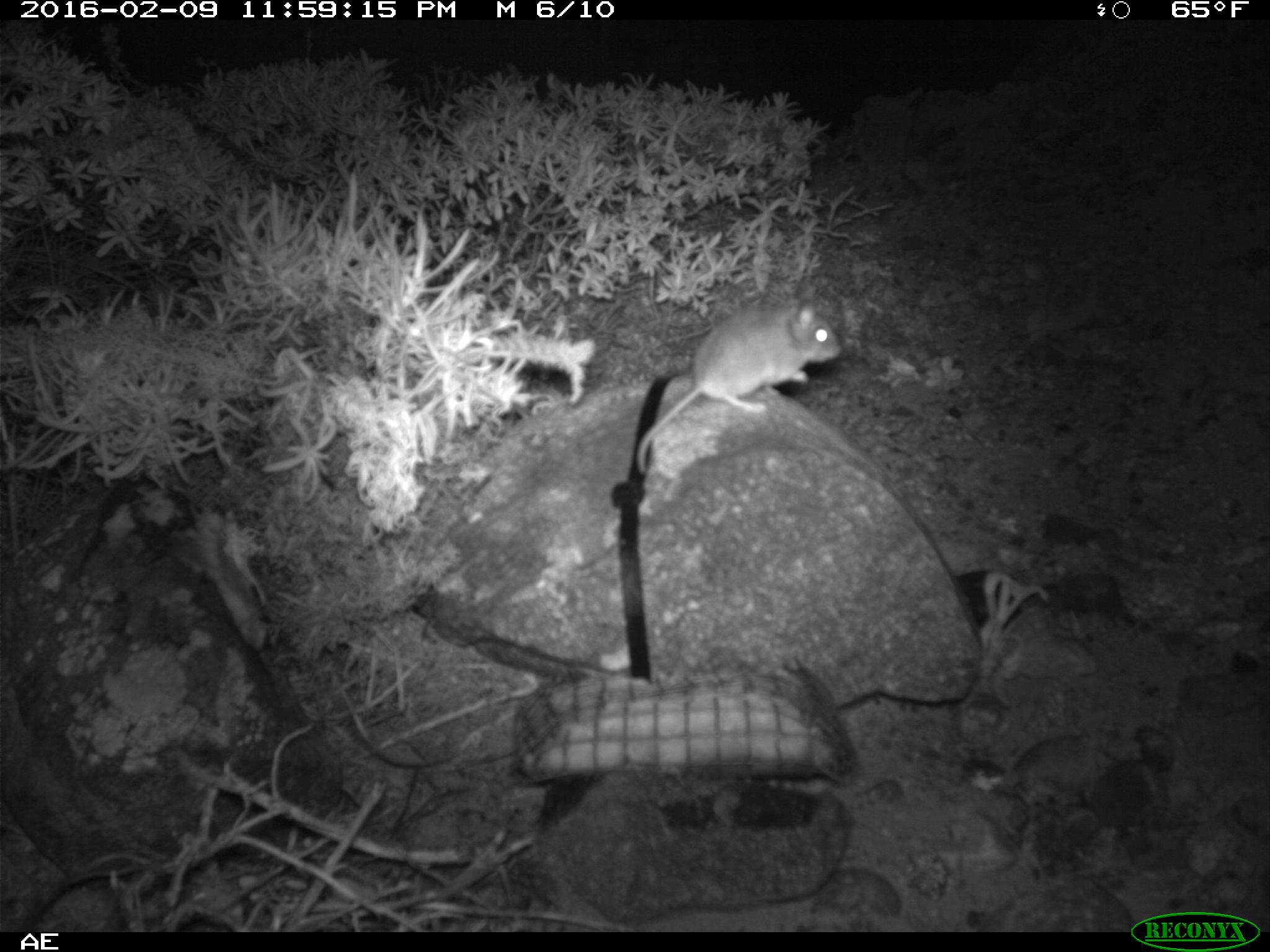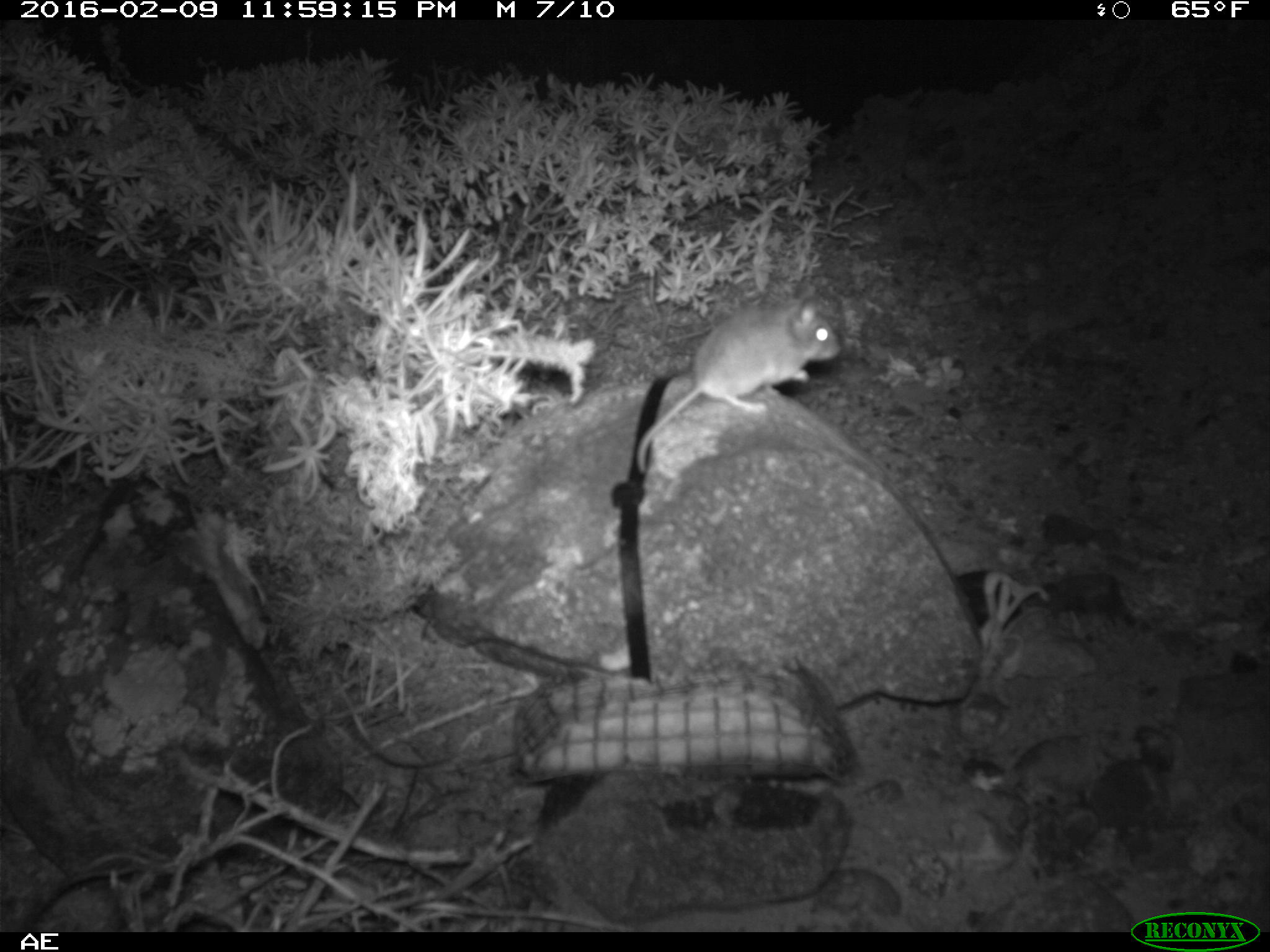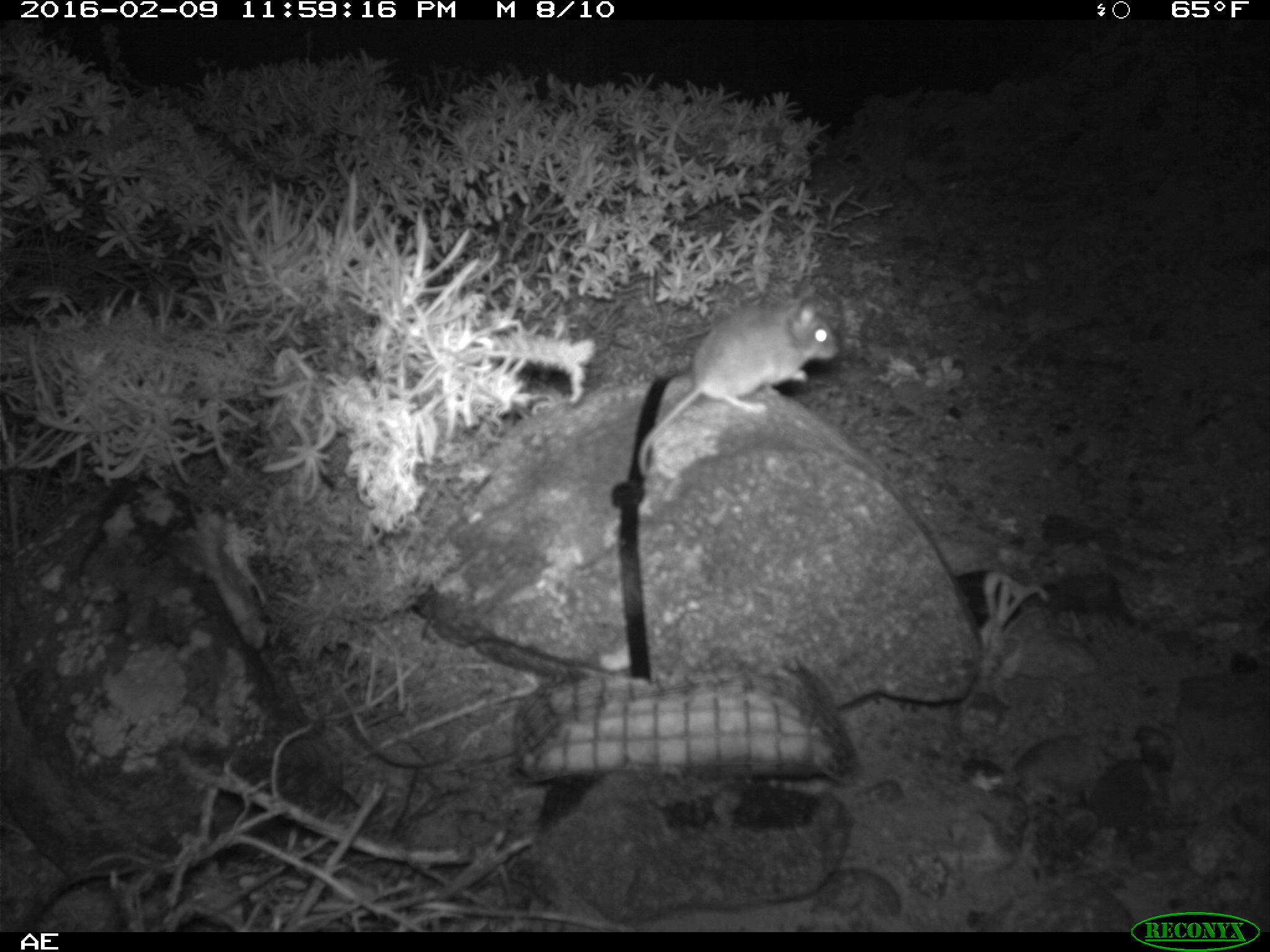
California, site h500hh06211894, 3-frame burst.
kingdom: Animalia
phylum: Chordata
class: Mammalia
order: Rodentia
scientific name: Rodentia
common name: rodent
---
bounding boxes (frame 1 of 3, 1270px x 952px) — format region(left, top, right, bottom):
rodent: region(637, 286, 843, 477)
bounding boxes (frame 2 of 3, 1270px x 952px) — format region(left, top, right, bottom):
rodent: region(635, 274, 843, 470)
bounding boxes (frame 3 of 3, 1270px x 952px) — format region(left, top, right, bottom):
rodent: region(635, 277, 838, 478)